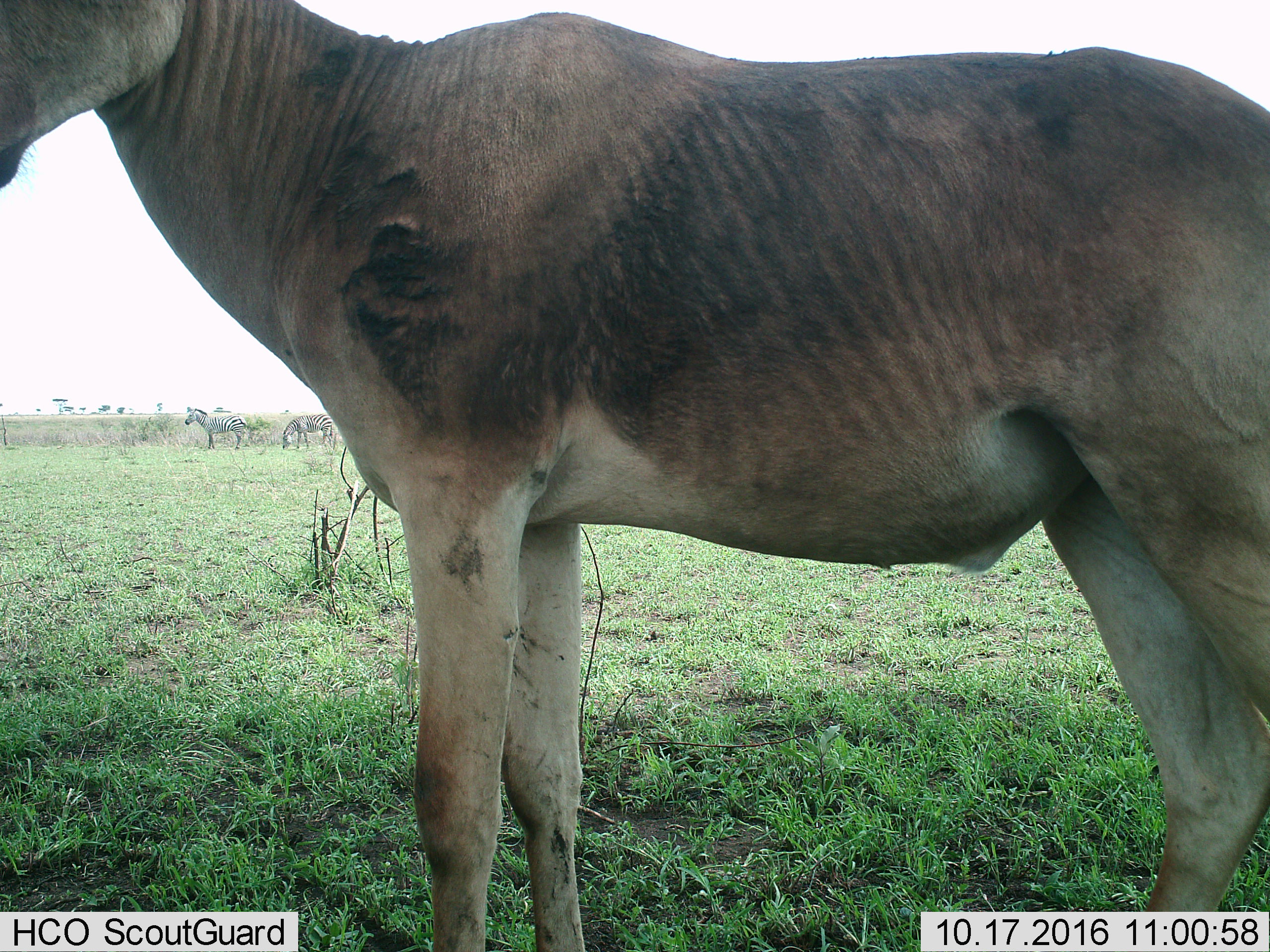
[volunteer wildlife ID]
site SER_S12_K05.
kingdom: Animalia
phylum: Chordata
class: Mammalia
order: Artiodactyla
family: Bovidae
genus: Alcelaphus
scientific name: Alcelaphus buselaphus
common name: hartebeest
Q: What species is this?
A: Hartebeest (Alcelaphus buselaphus).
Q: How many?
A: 1.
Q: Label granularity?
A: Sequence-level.